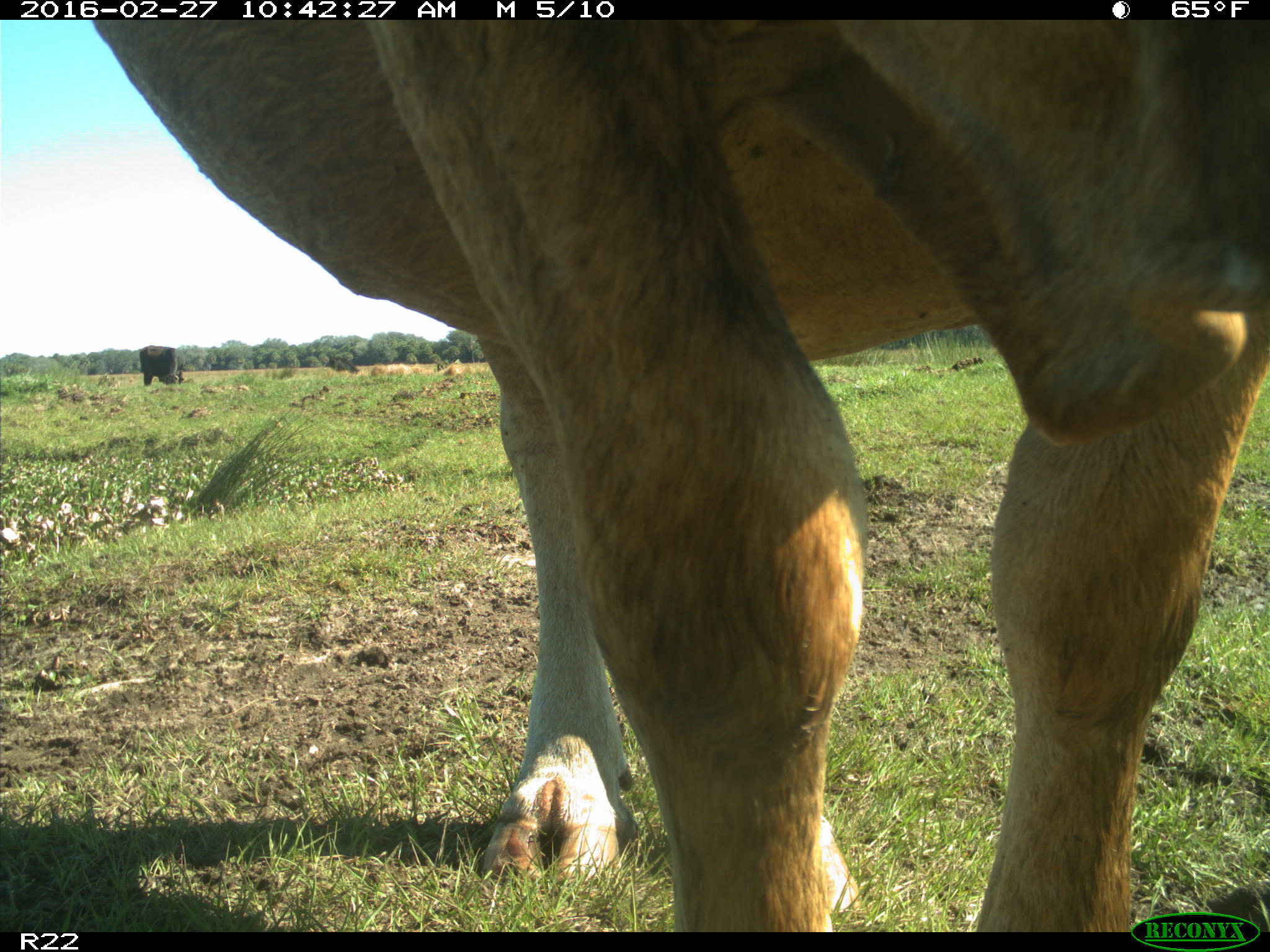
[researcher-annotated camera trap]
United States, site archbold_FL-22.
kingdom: Animalia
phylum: Chordata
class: Mammalia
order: Artiodactyla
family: Bovidae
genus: Bos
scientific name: Bos taurus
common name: domestic cow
Bos taurus (domestic cow).